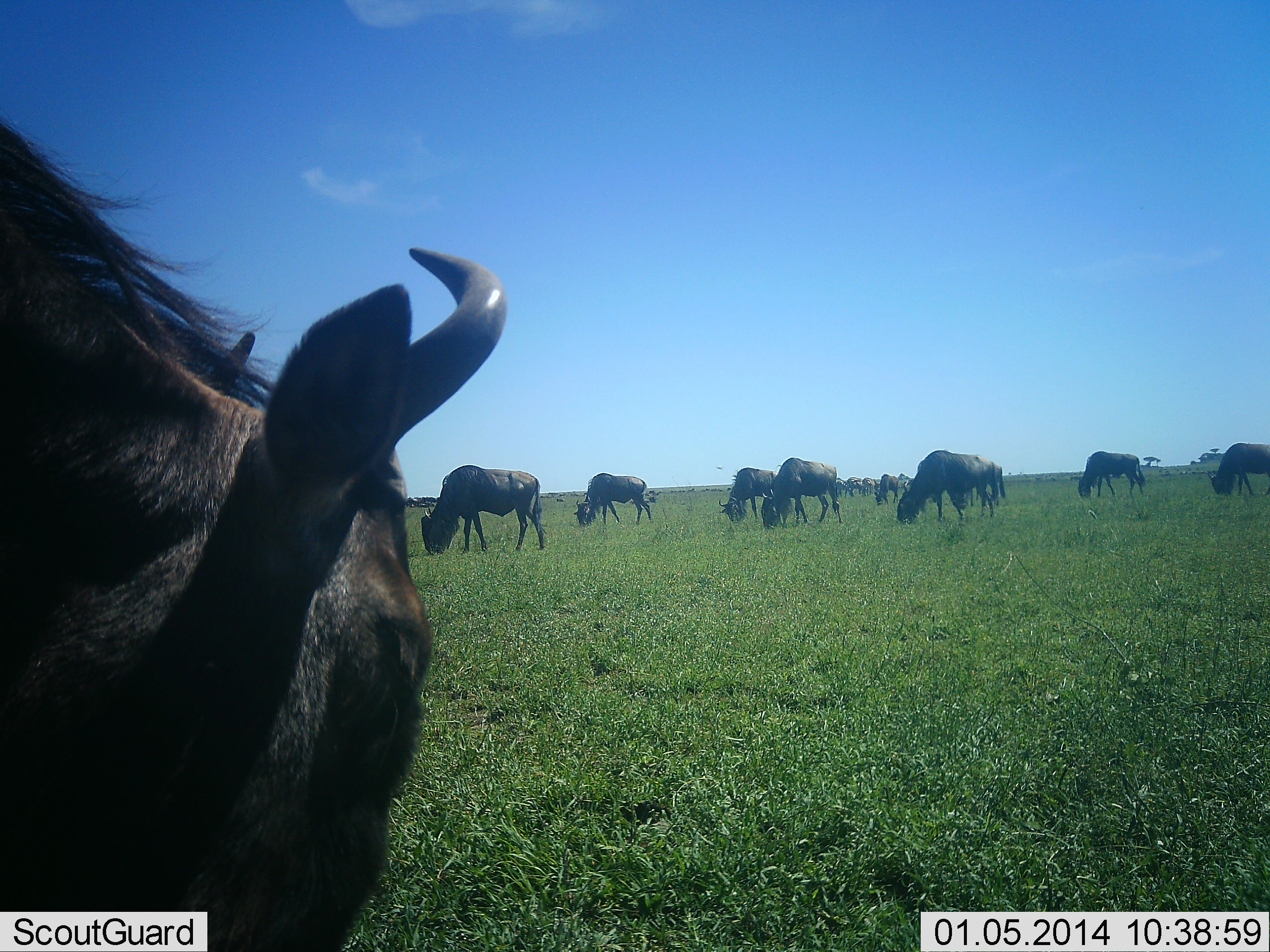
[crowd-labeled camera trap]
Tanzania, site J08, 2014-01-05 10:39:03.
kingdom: Animalia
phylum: Chordata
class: Mammalia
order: Artiodactyla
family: Bovidae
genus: Connochaetes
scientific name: Connochaetes taurinus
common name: blue wildebeest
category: wildebeest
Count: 11-50.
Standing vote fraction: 50%.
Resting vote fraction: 0%.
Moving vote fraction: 10%.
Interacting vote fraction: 0%.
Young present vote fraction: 0%.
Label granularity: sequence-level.